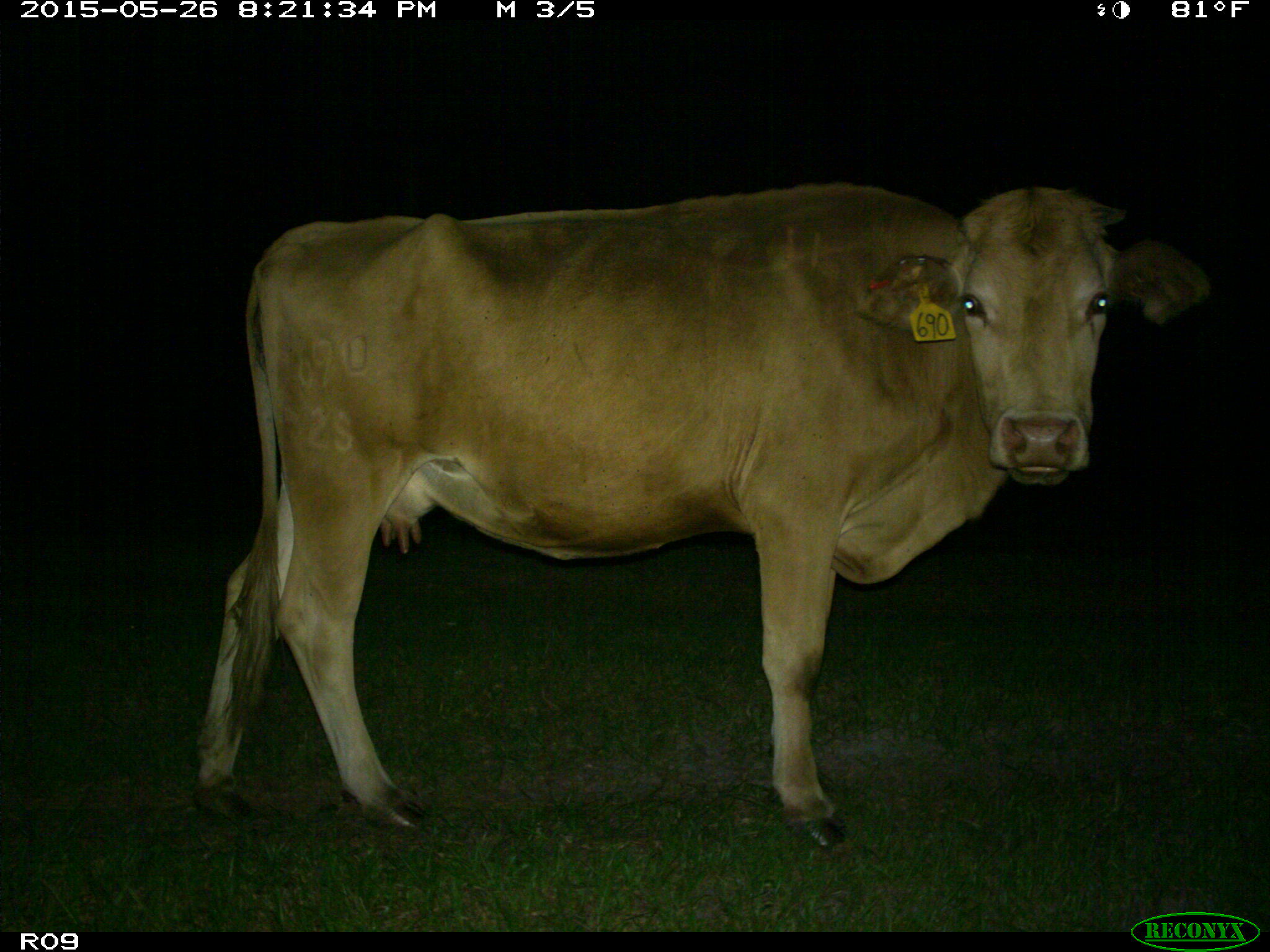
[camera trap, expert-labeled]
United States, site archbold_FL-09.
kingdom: Animalia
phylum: Chordata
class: Mammalia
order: Artiodactyla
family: Bovidae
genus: Bos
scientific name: Bos taurus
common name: domestic cow